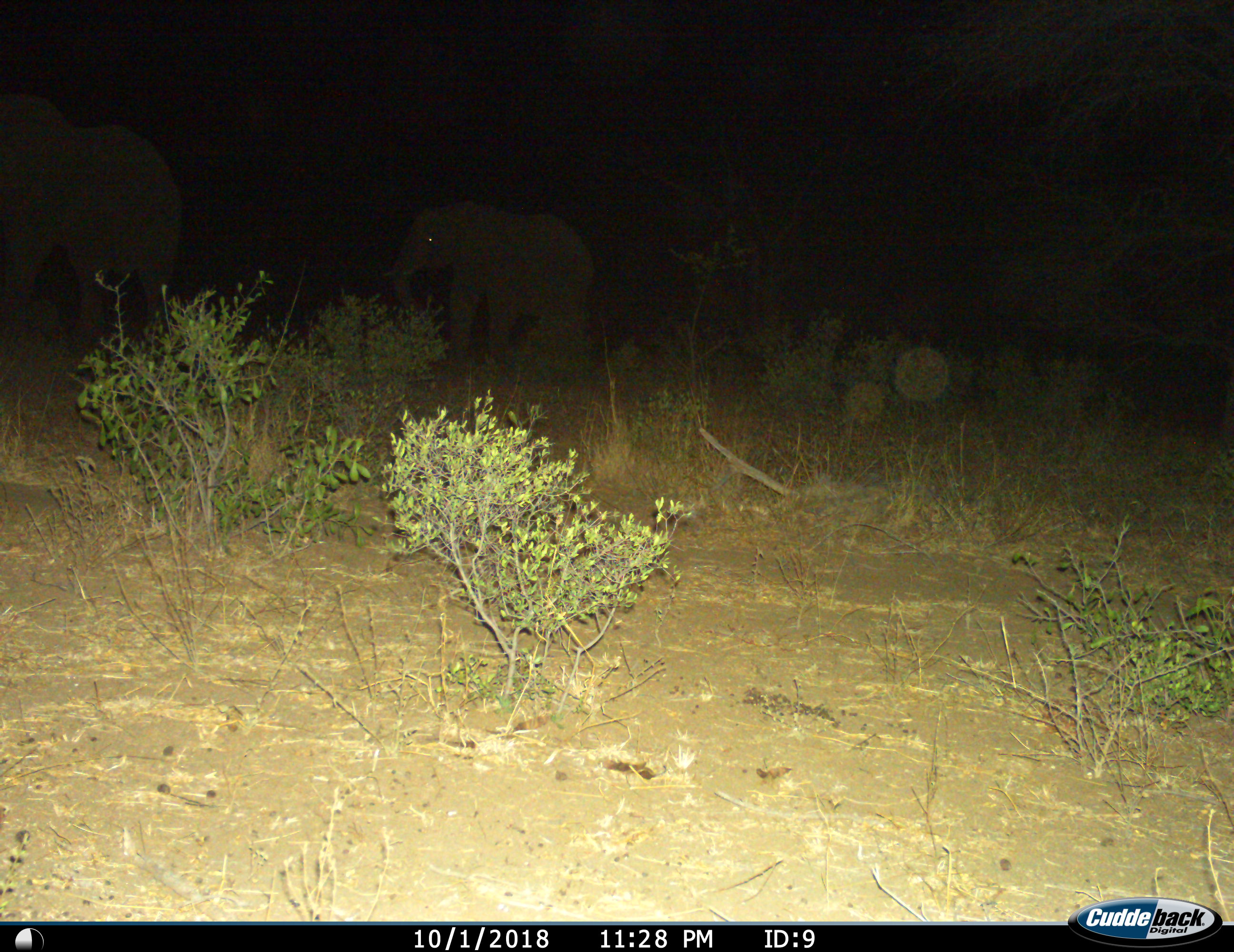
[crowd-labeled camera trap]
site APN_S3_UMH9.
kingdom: Animalia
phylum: Chordata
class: Mammalia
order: Proboscidea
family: Elephantidae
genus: Loxodonta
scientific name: Loxodonta africana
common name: african bush elephant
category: elephant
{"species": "elephant (african bush elephant) (Loxodonta africana)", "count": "2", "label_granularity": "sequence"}